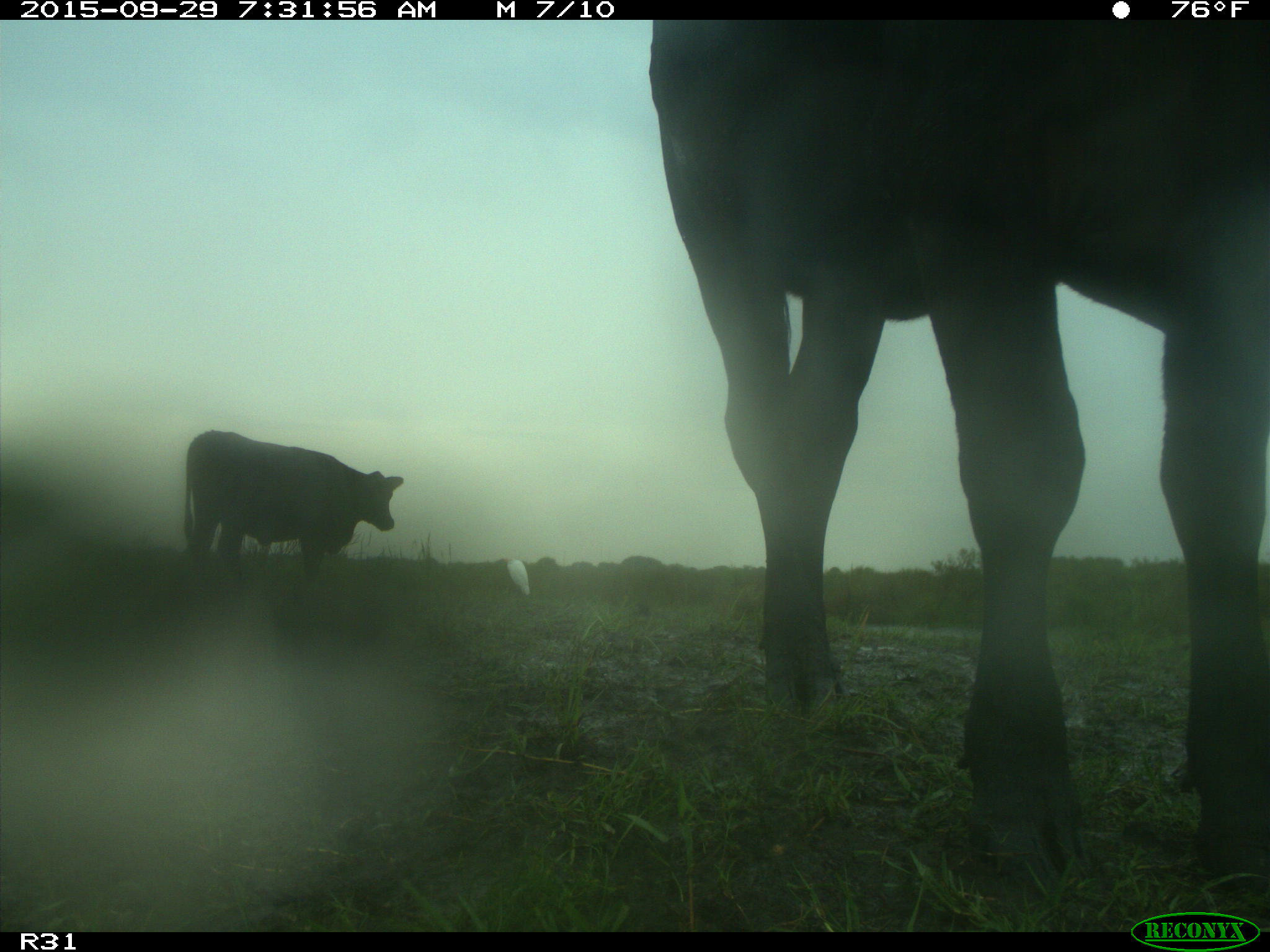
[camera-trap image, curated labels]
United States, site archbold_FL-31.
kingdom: Animalia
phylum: Chordata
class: Mammalia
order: Artiodactyla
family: Bovidae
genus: Bos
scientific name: Bos taurus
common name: domestic cow